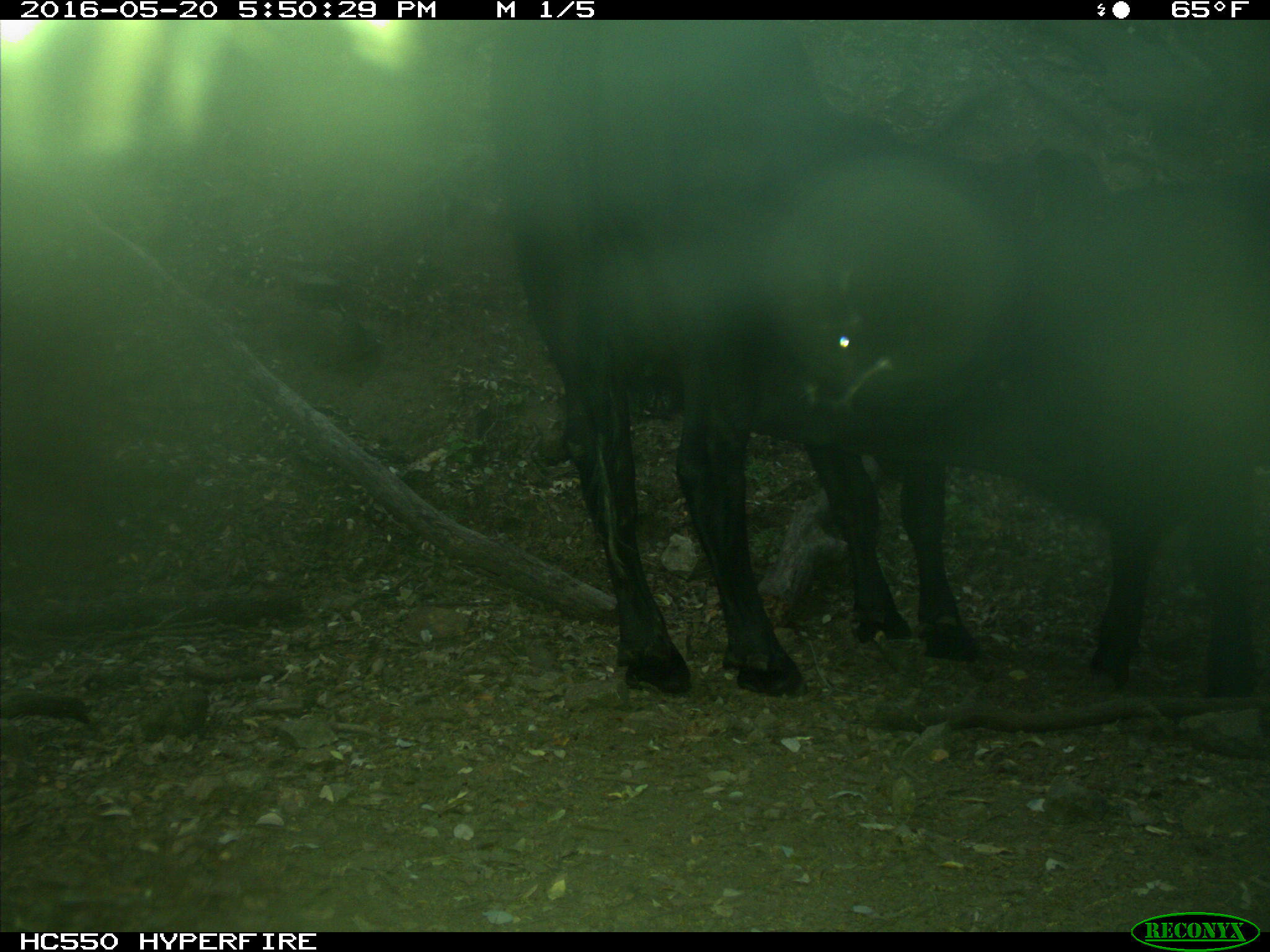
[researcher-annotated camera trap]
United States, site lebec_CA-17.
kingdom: Animalia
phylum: Chordata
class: Mammalia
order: Artiodactyla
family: Bovidae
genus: Bos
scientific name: Bos taurus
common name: domestic cow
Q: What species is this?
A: Bos taurus (domestic cow).